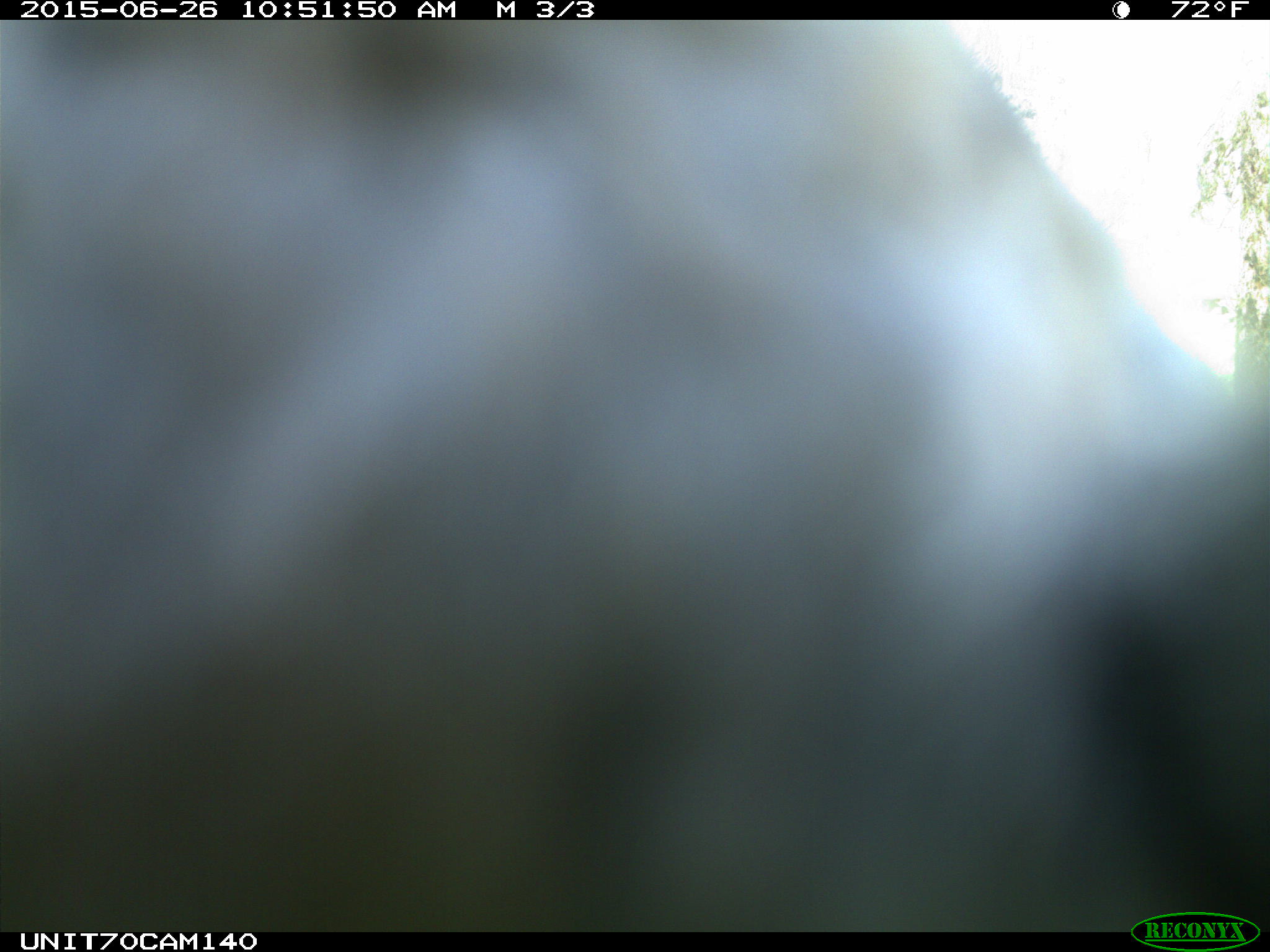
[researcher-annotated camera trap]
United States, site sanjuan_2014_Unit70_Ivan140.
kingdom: Animalia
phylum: Chordata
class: Aves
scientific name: Aves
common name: birds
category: unidentified bird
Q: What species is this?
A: Unidentified bird (birds) (Aves).